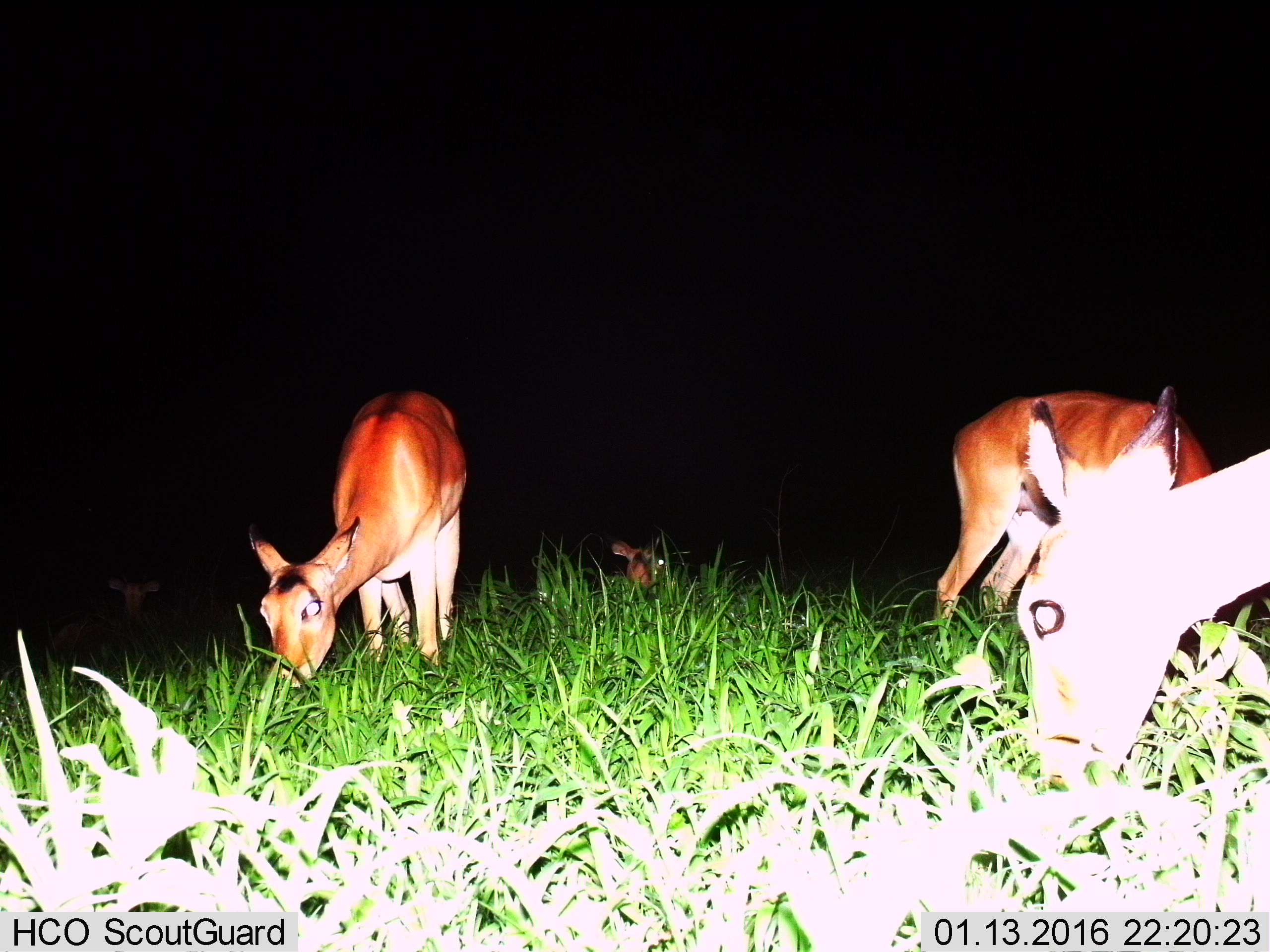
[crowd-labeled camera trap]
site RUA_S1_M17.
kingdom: Animalia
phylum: Chordata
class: Mammalia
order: Artiodactyla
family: Bovidae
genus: Aepyceros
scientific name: Aepyceros melampus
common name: impala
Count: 5.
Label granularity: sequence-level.